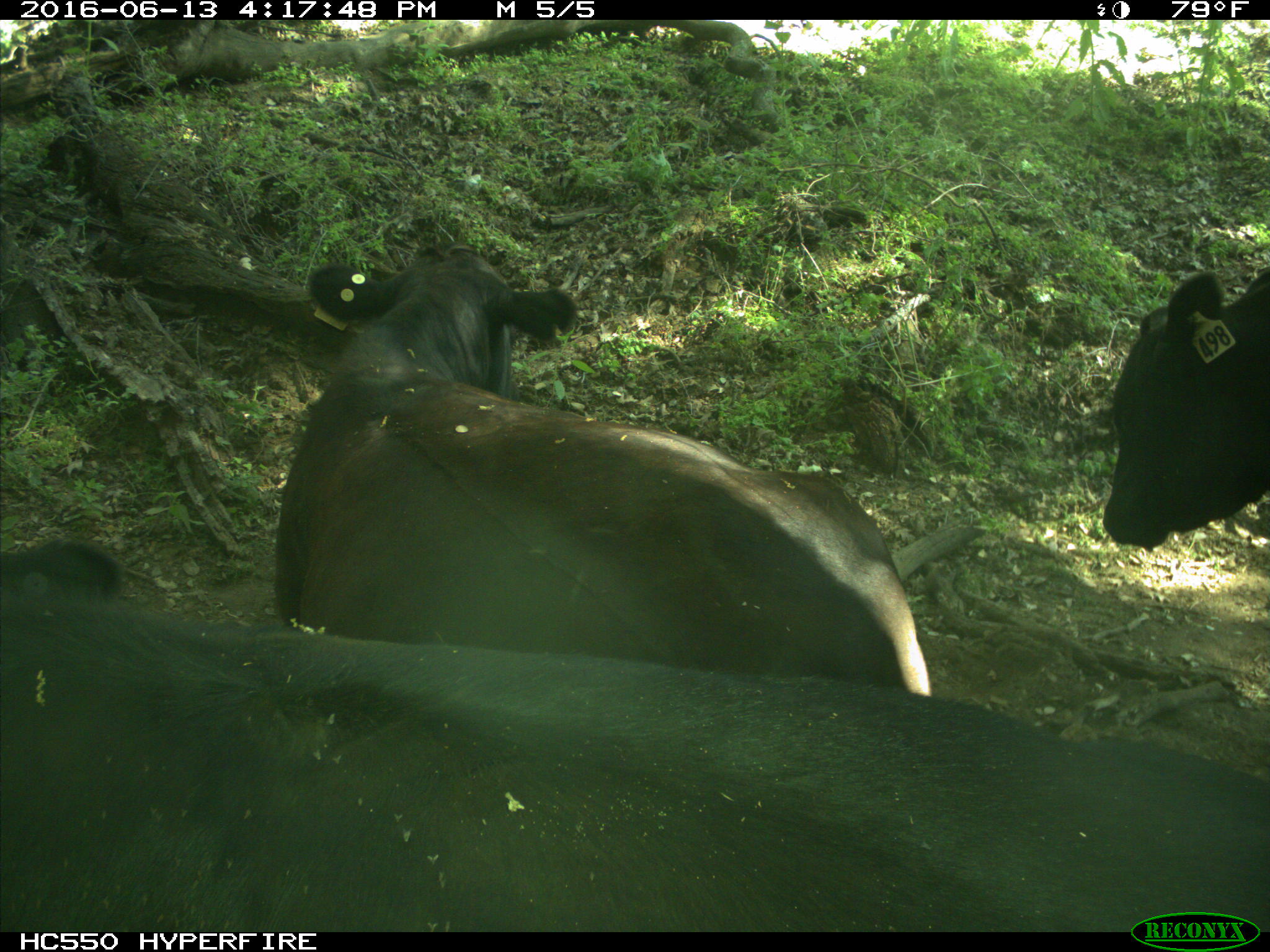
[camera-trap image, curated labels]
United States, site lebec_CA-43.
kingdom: Animalia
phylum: Chordata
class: Mammalia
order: Artiodactyla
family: Bovidae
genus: Bos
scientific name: Bos taurus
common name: domestic cow